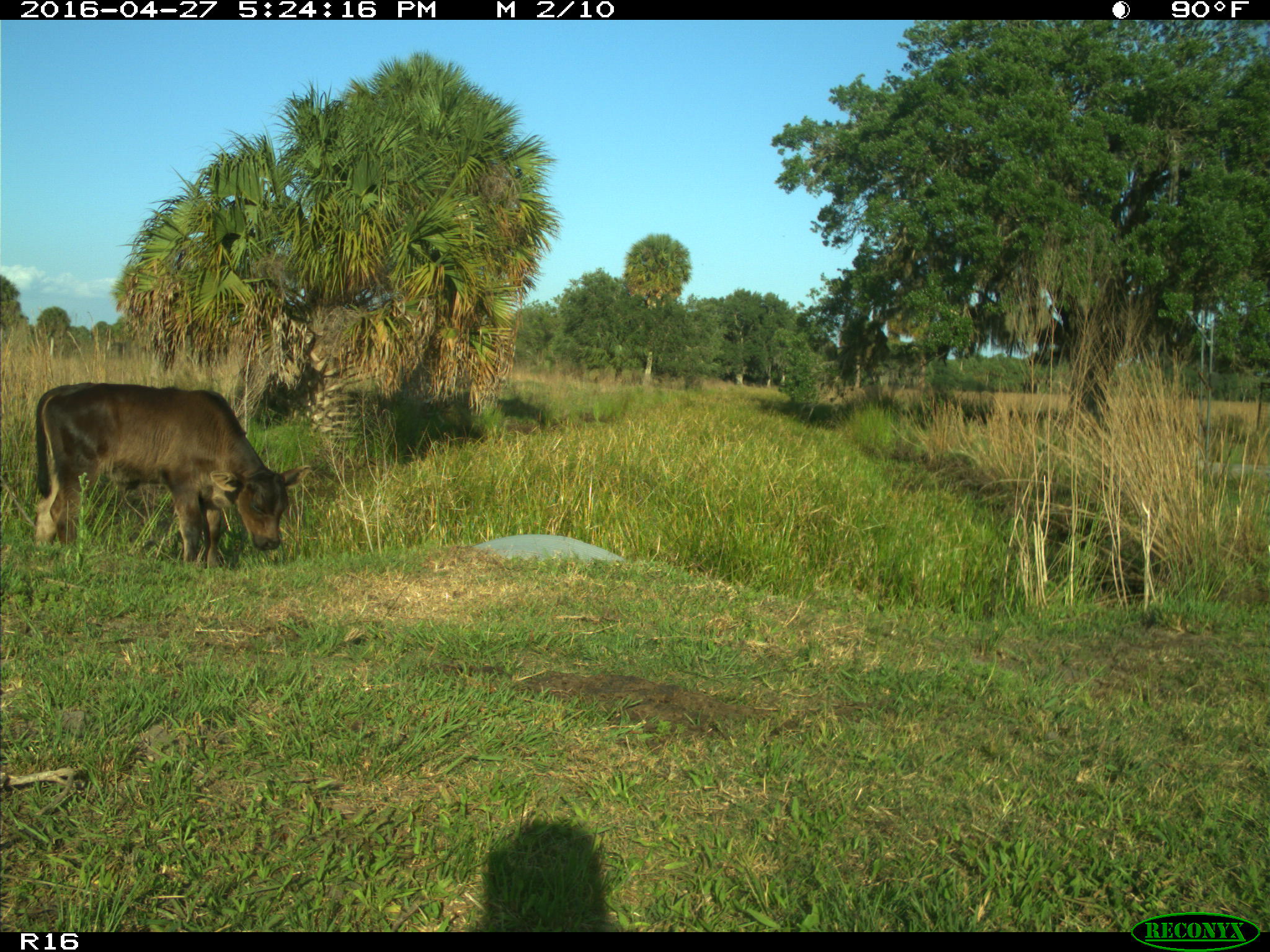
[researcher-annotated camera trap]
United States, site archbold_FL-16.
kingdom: Animalia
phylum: Chordata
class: Mammalia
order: Artiodactyla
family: Bovidae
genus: Bos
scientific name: Bos taurus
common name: domestic cow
Bos taurus (domestic cow).